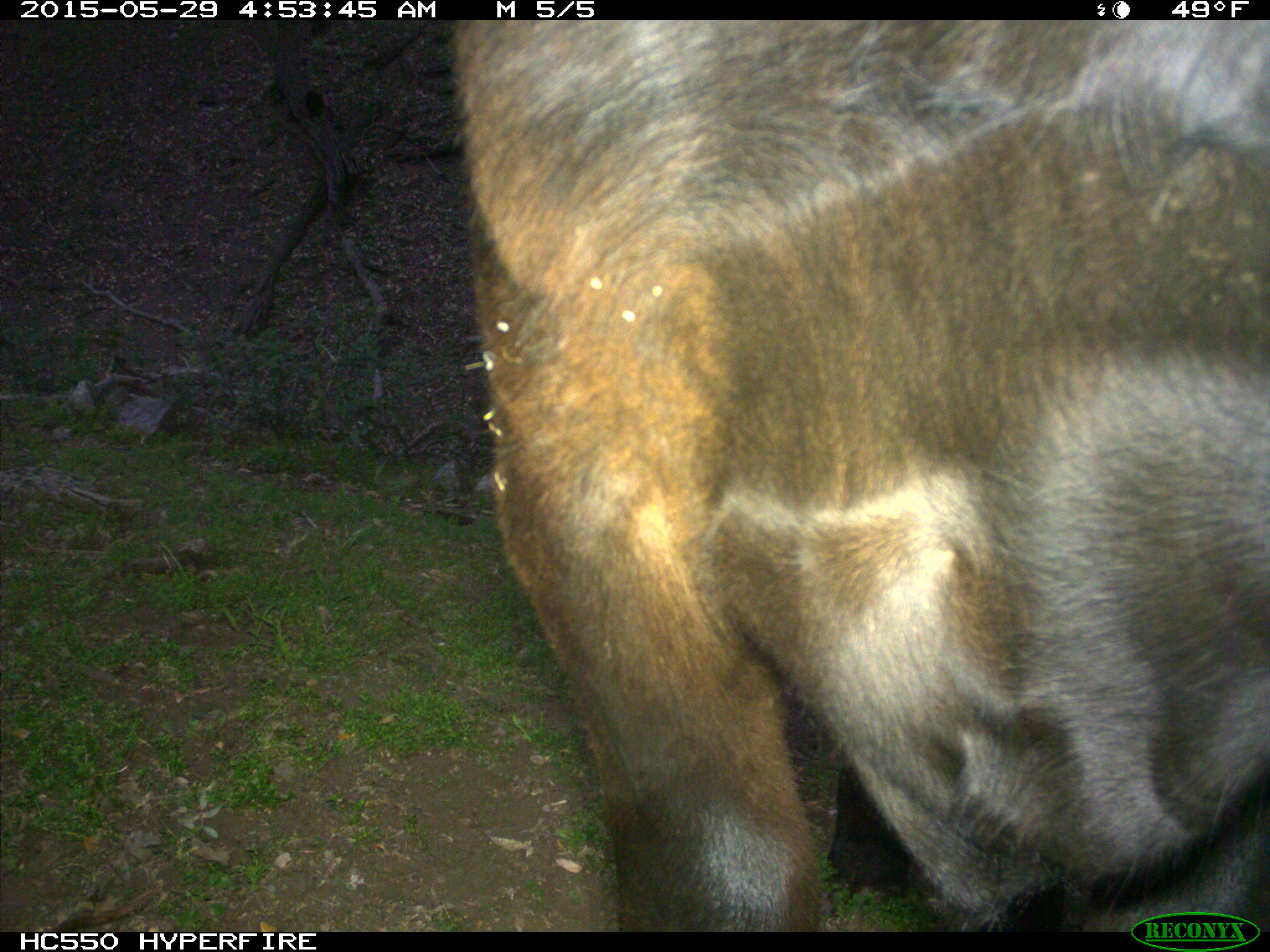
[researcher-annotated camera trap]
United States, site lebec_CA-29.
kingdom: Animalia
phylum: Chordata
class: Mammalia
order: Artiodactyla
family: Bovidae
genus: Bos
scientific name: Bos taurus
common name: domestic cow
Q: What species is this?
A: Bos taurus (domestic cow).